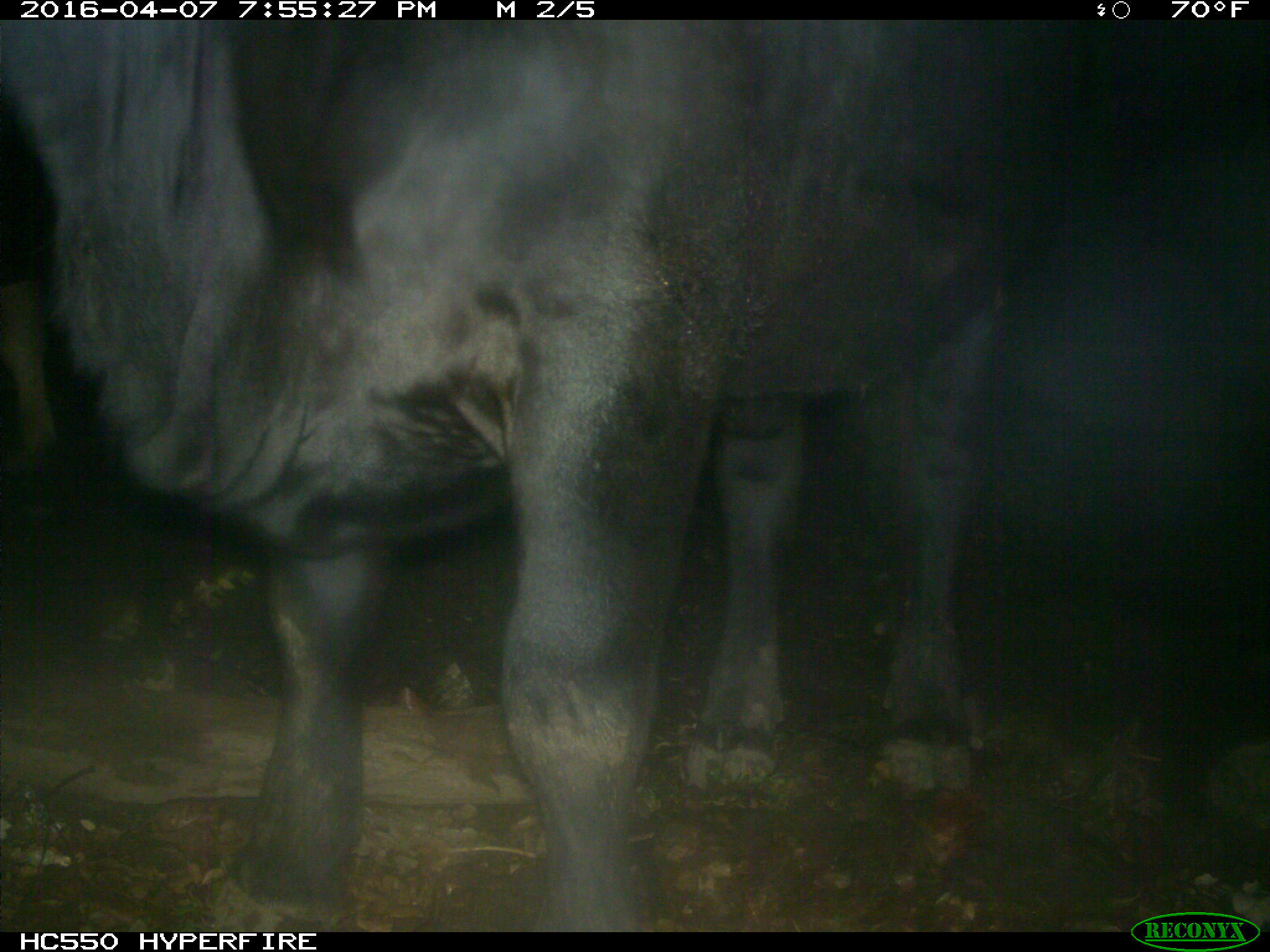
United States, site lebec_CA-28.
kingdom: Animalia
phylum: Chordata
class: Mammalia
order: Artiodactyla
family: Bovidae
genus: Bos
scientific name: Bos taurus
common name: domestic cow